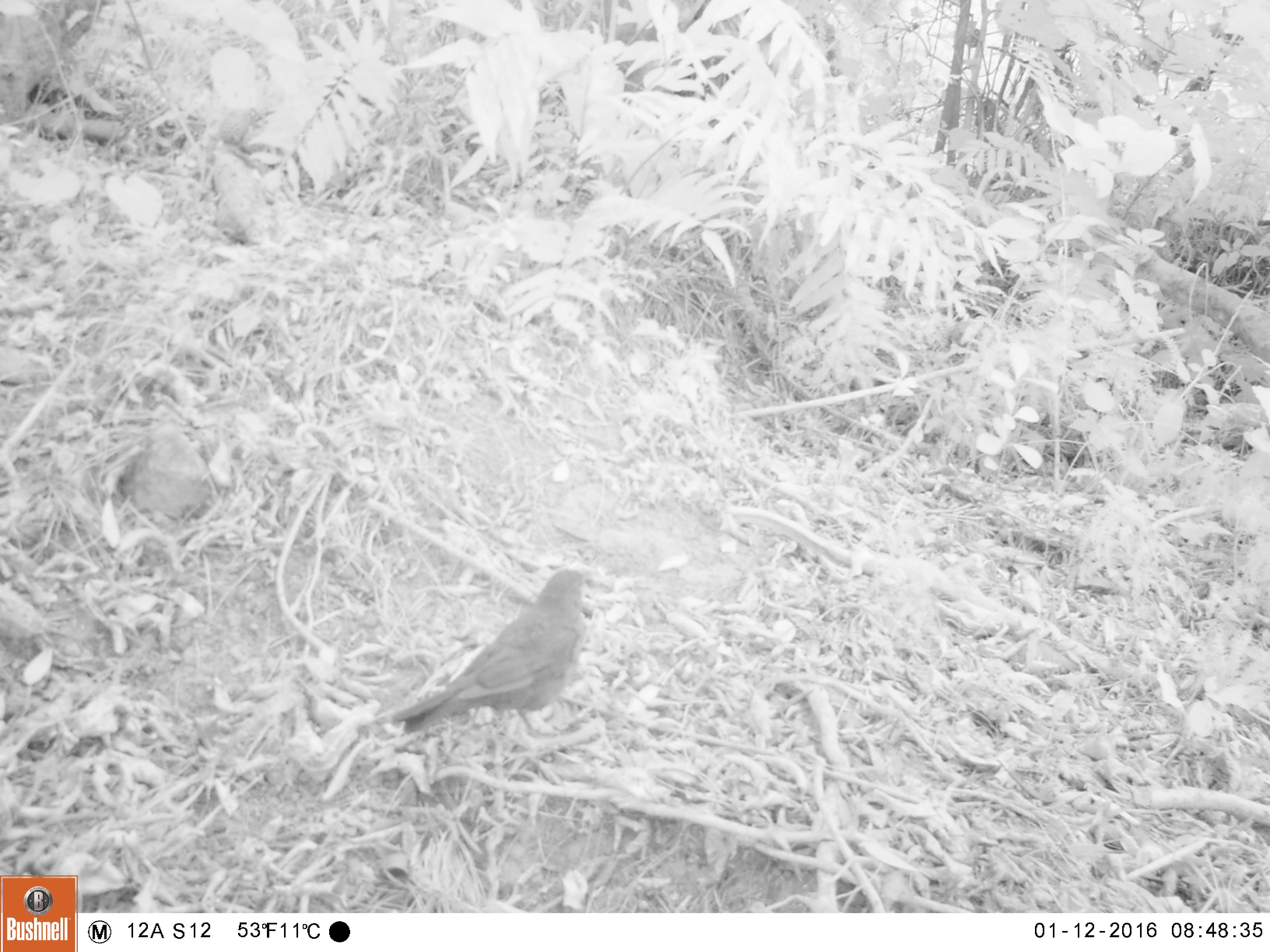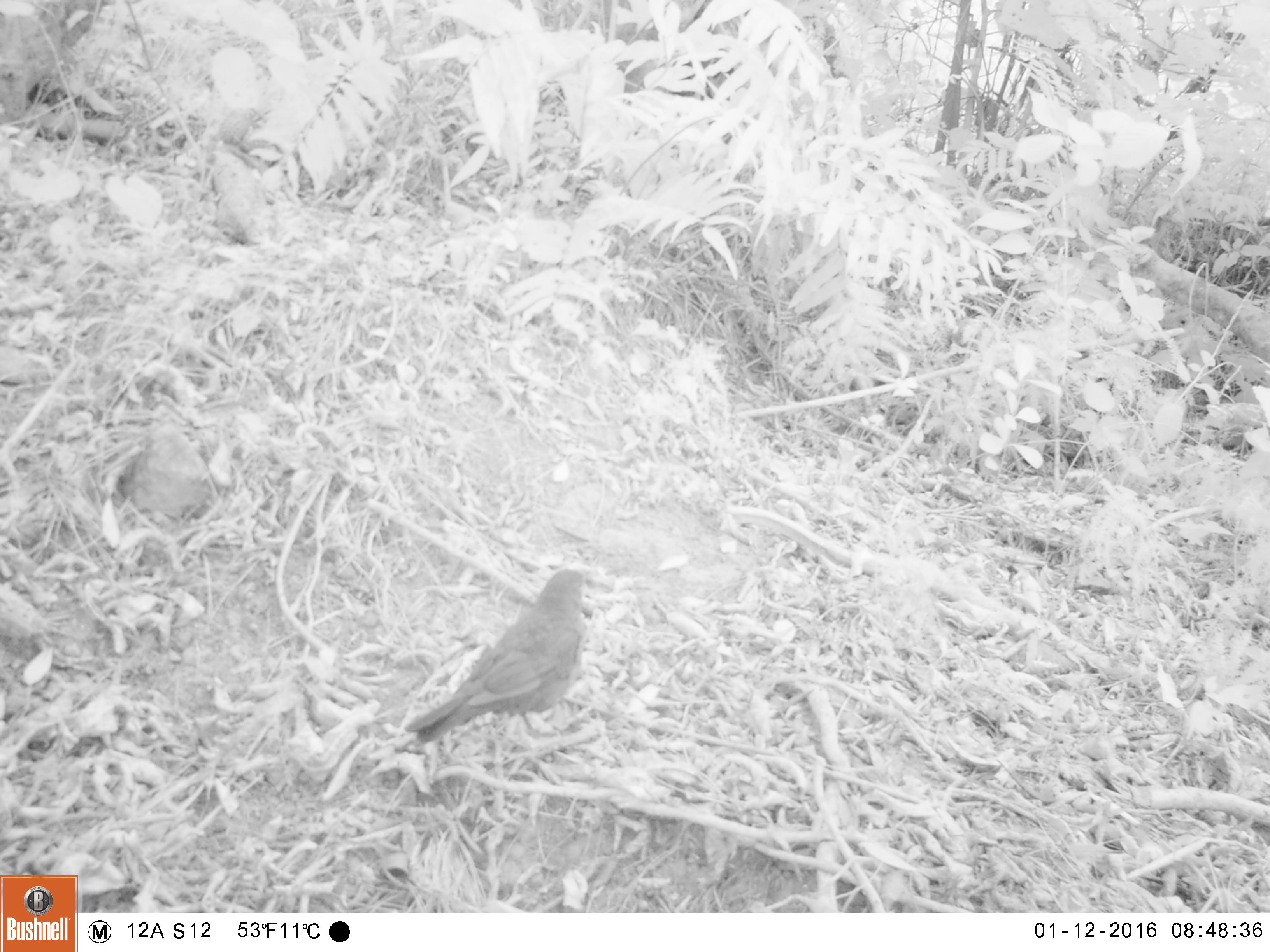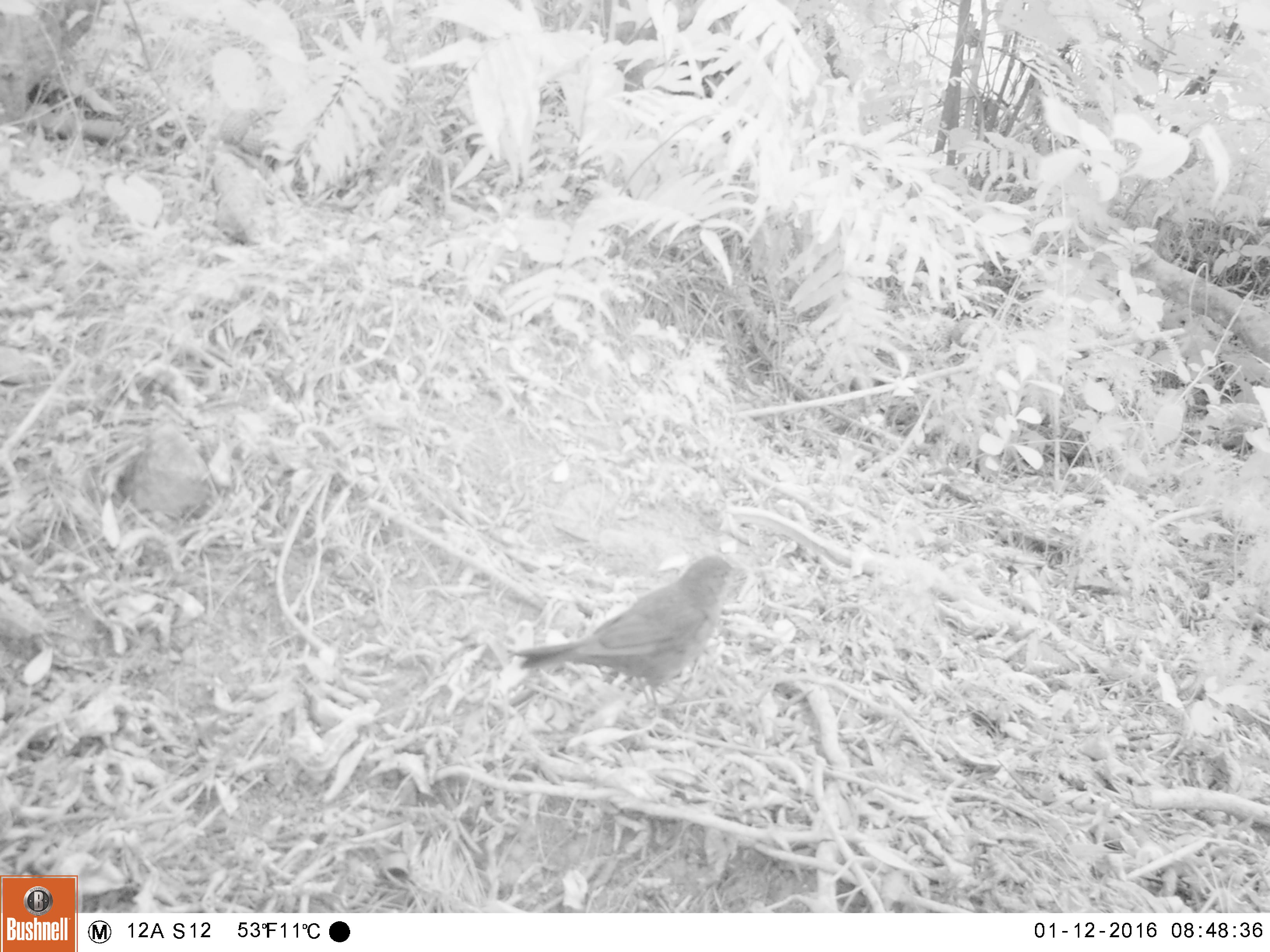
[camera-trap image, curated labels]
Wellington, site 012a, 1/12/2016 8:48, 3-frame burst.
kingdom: Animalia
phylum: Chordata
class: Aves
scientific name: Aves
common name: bird